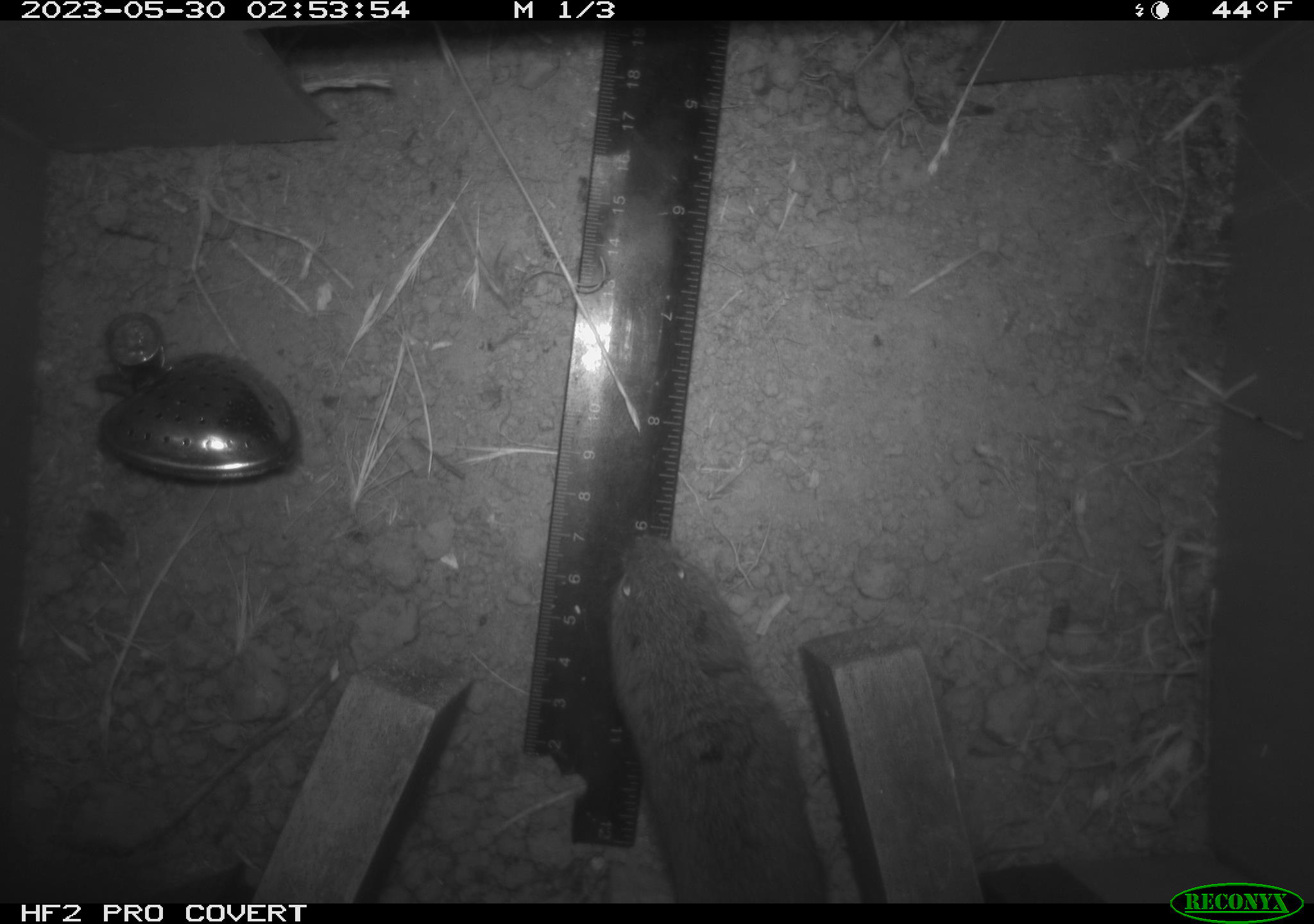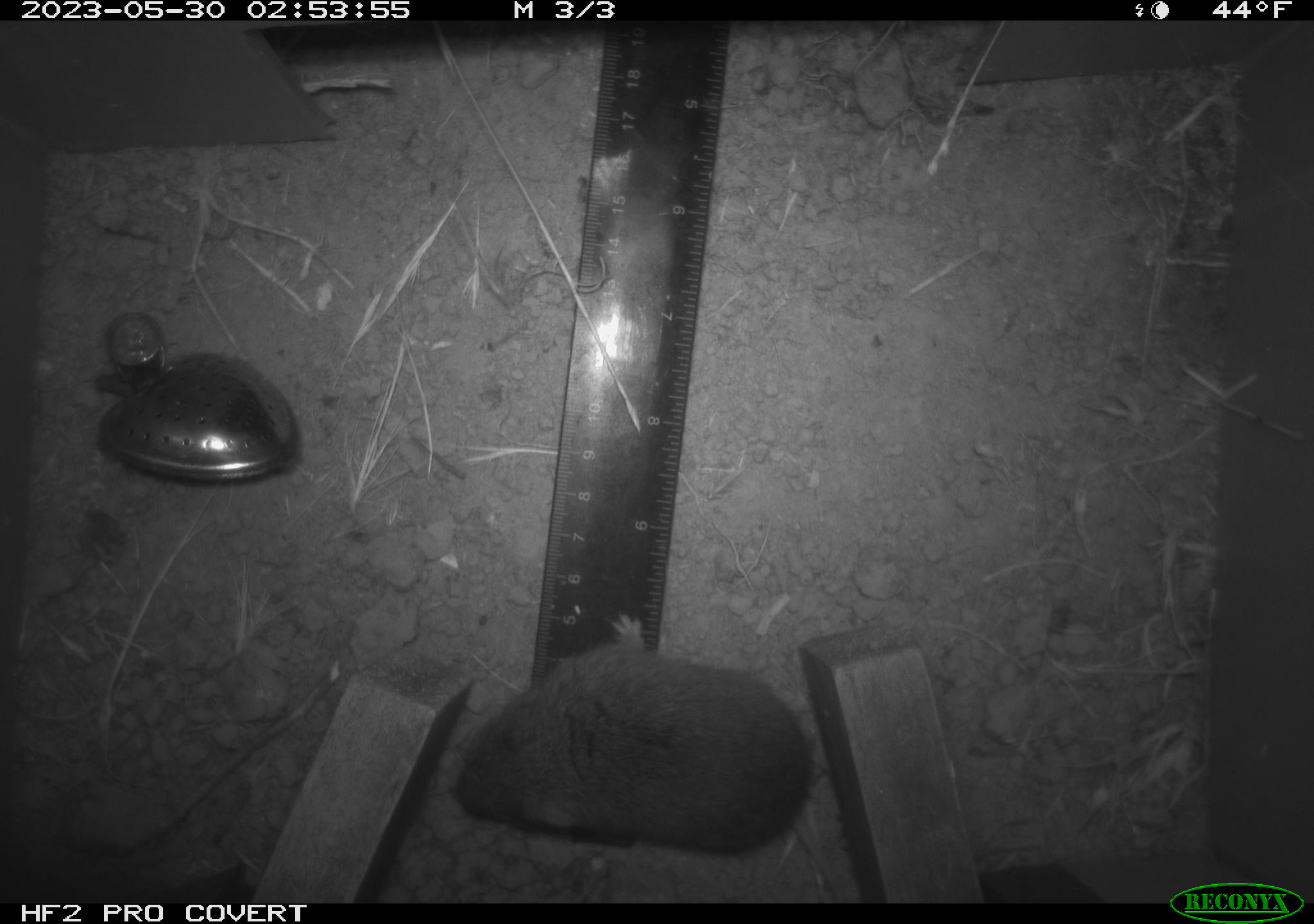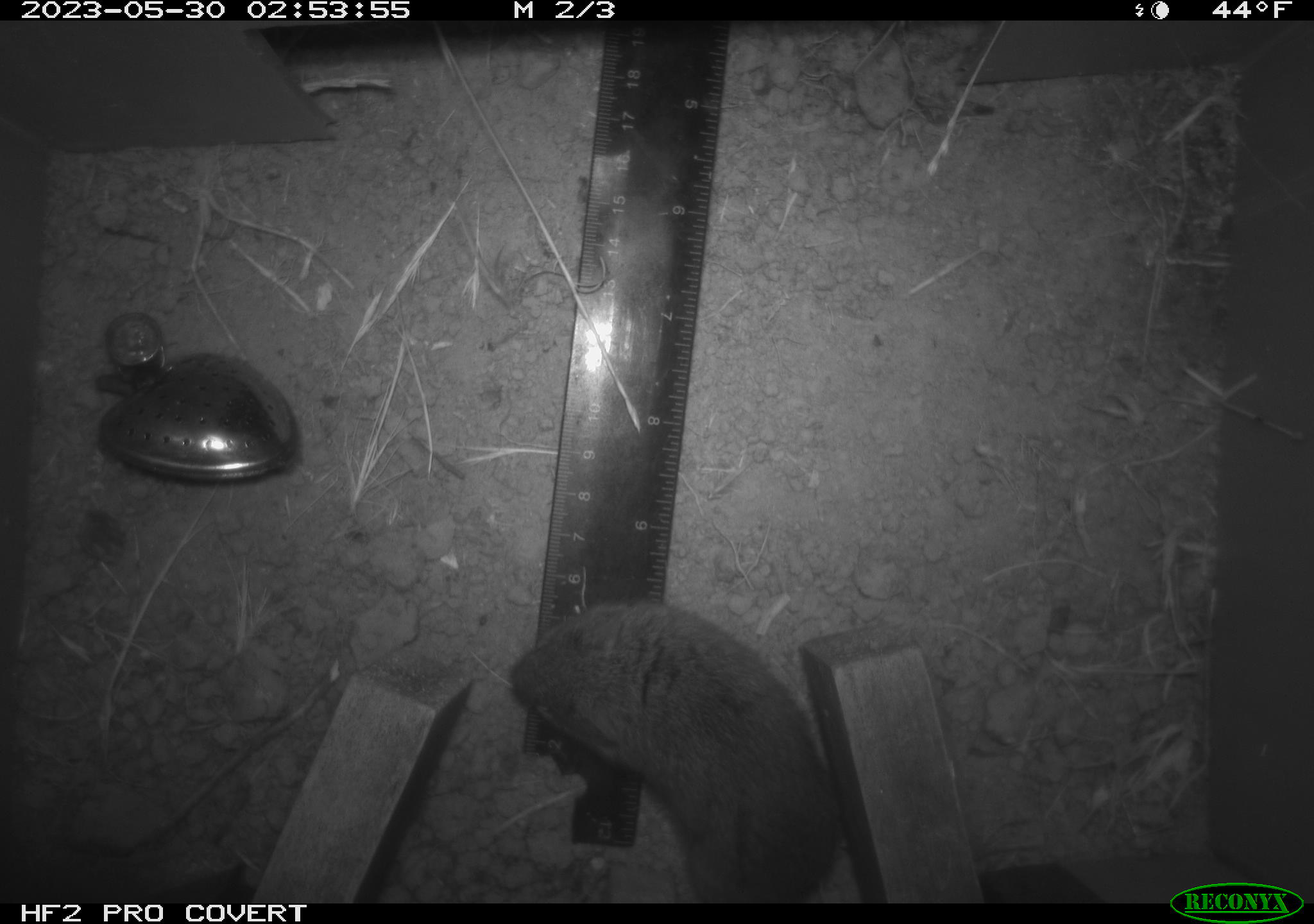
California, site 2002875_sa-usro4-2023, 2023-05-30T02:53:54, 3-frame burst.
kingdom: Animalia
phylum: Chordata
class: Mammalia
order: Rodentia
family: Cricetidae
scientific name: Arvicolinae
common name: voles, lemmings, and muskrats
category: arvicolinae subfamily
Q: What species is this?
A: Arvicolinae subfamily (voles, lemmings, and muskrats) (Arvicolinae).